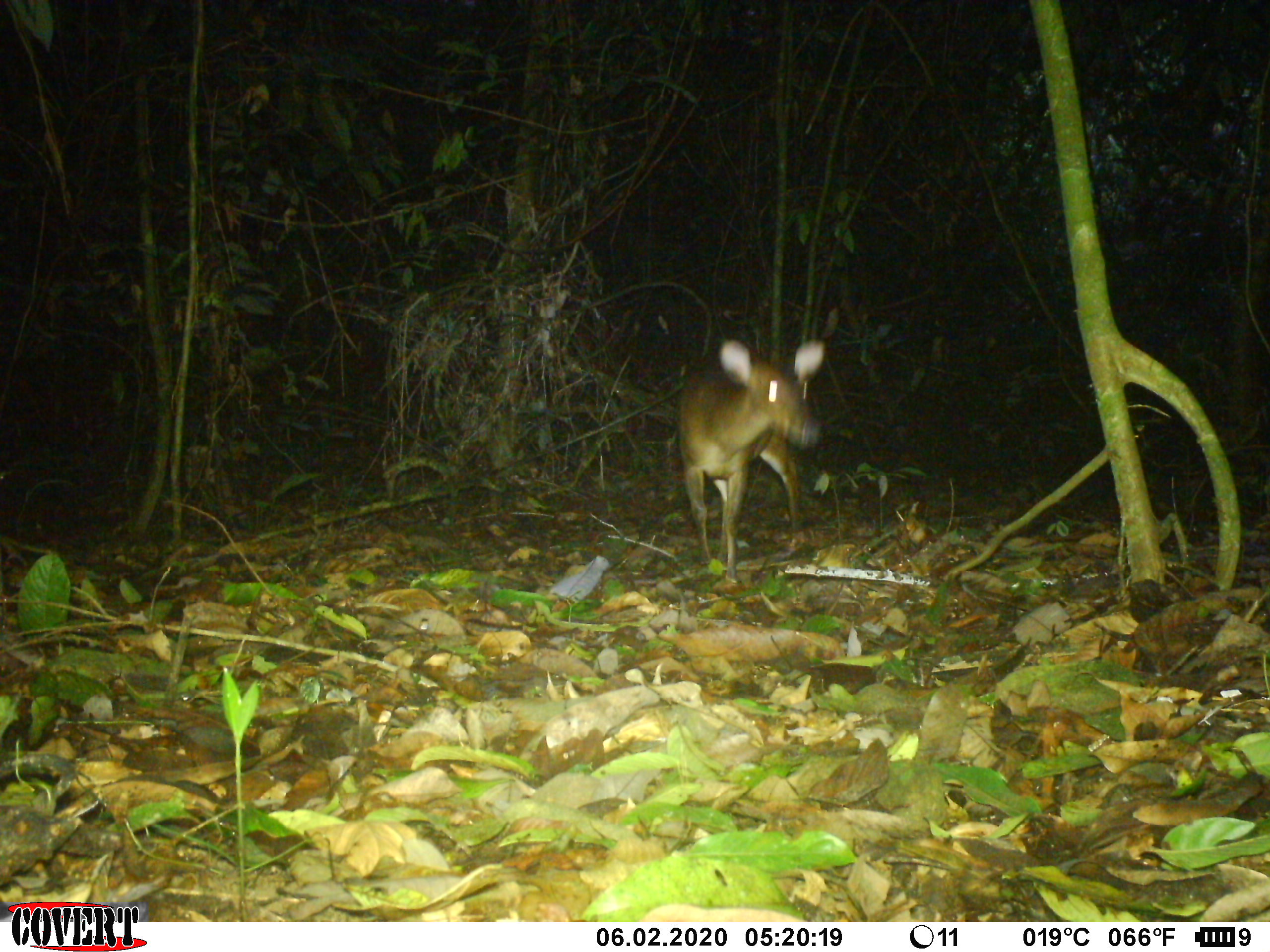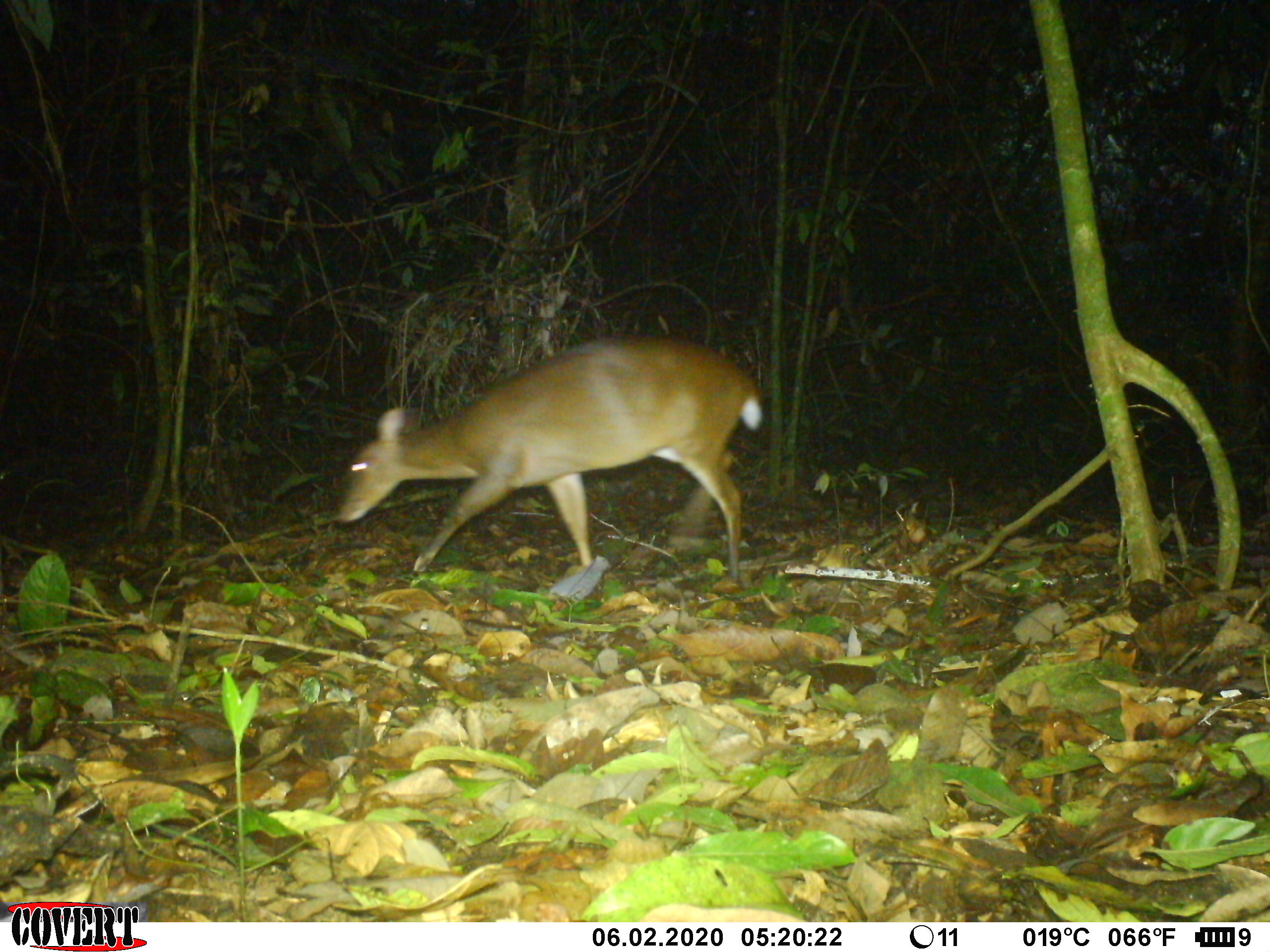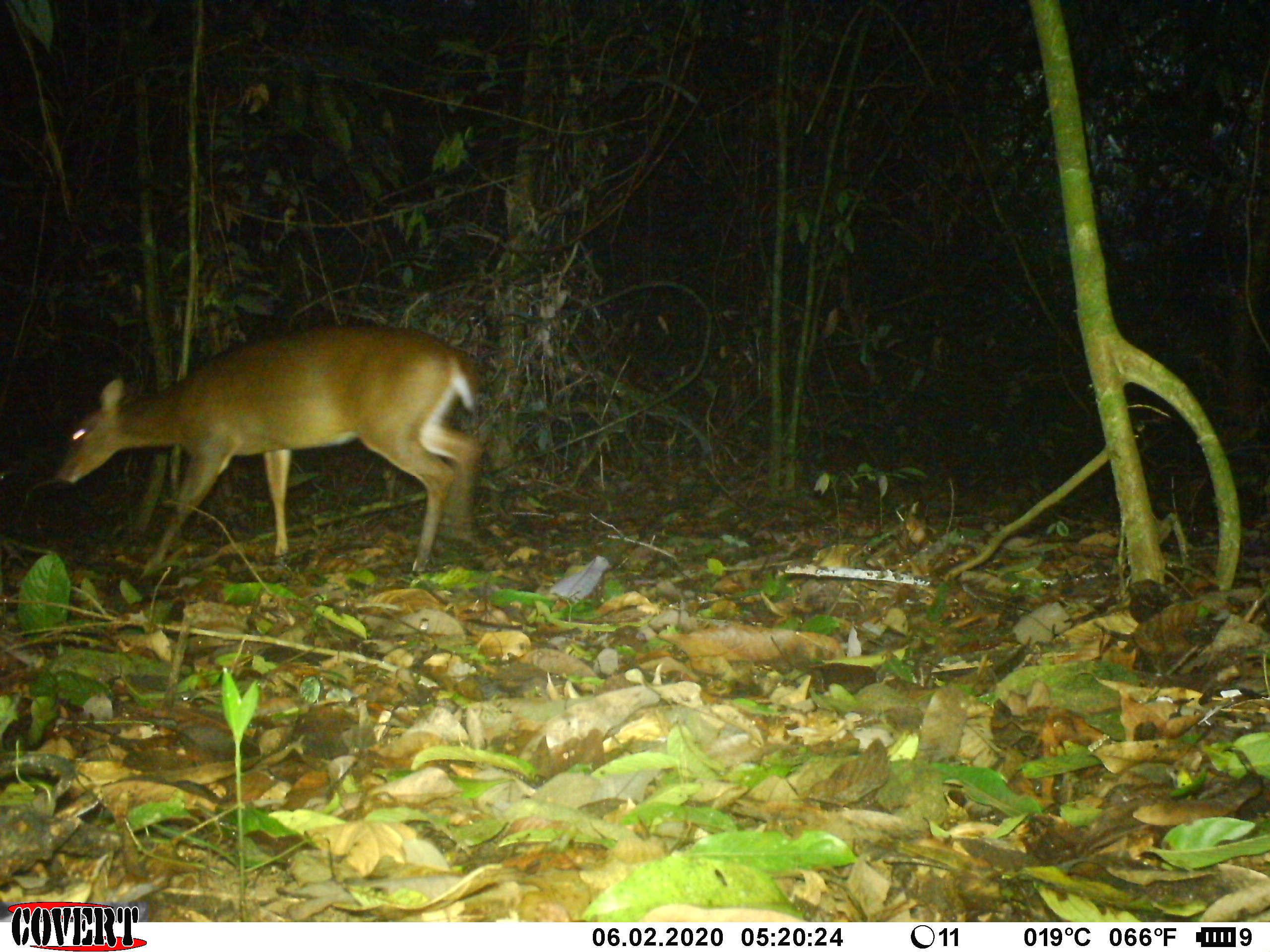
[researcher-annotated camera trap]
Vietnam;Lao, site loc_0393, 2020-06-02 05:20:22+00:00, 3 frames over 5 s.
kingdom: Animalia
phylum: Chordata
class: Mammalia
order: Artiodactyla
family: Cervidae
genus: Muntiacus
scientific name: Muntiacus vuquangensis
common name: large-antlered muntjac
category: large antlered muntjac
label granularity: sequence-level